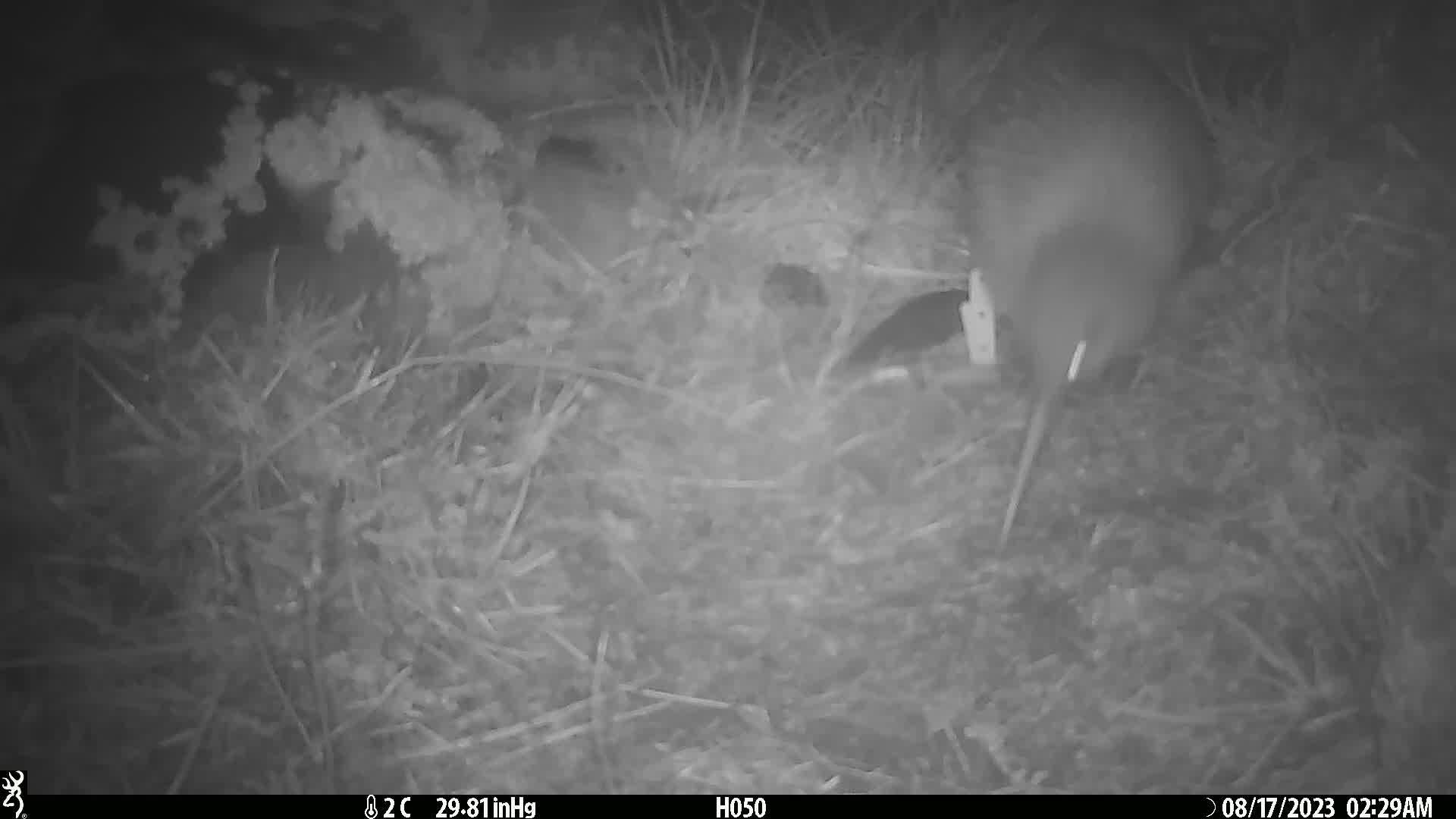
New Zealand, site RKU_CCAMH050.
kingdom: Animalia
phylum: Chordata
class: Aves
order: Apterygiformes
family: Apterygidae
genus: Apteryx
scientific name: Apteryx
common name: kiwi